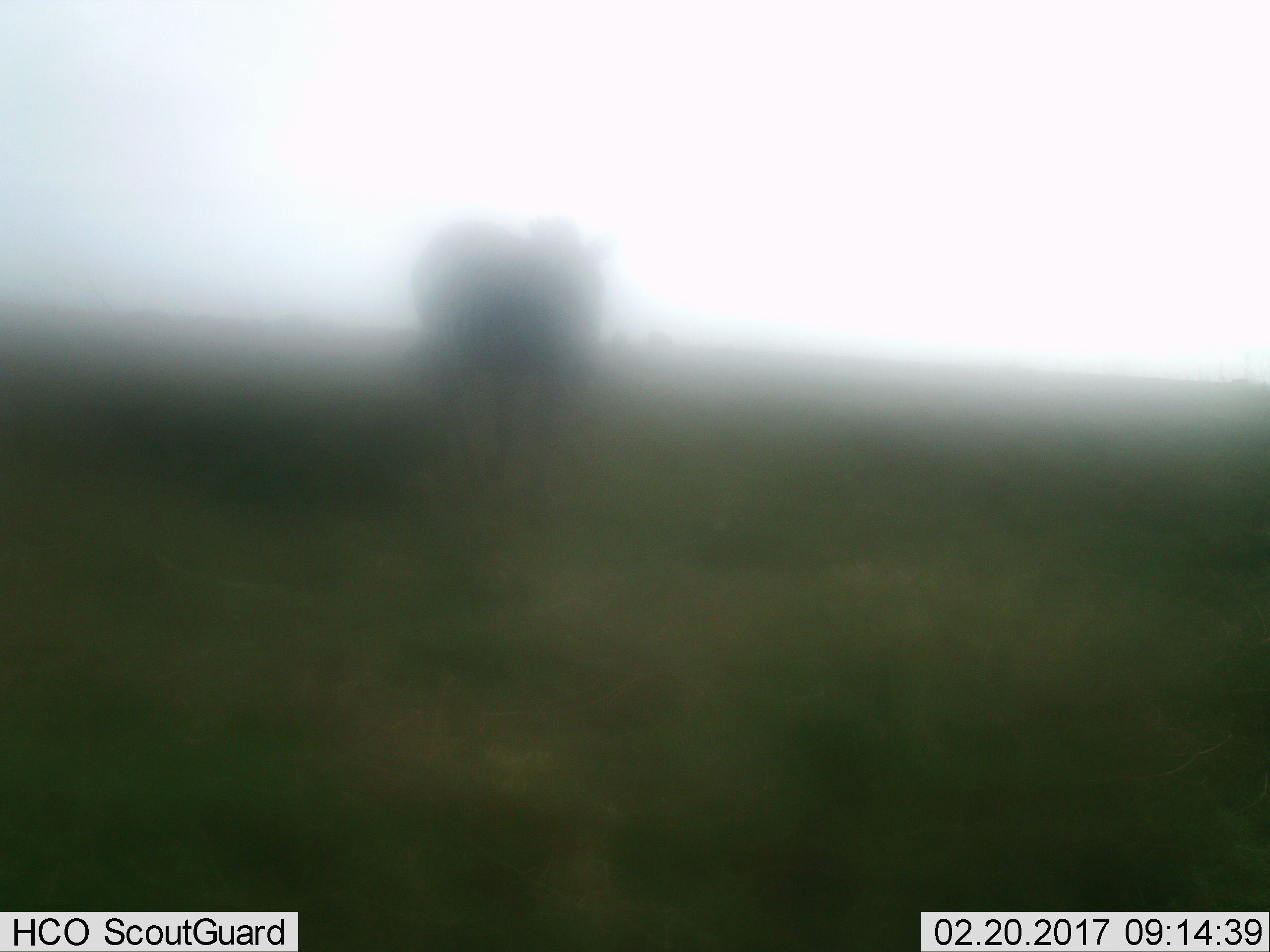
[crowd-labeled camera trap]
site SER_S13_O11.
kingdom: Animalia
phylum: Chordata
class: Mammalia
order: Proboscidea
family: Elephantidae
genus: Loxodonta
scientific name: Loxodonta africana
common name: african bush elephant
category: elephant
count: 1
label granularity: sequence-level